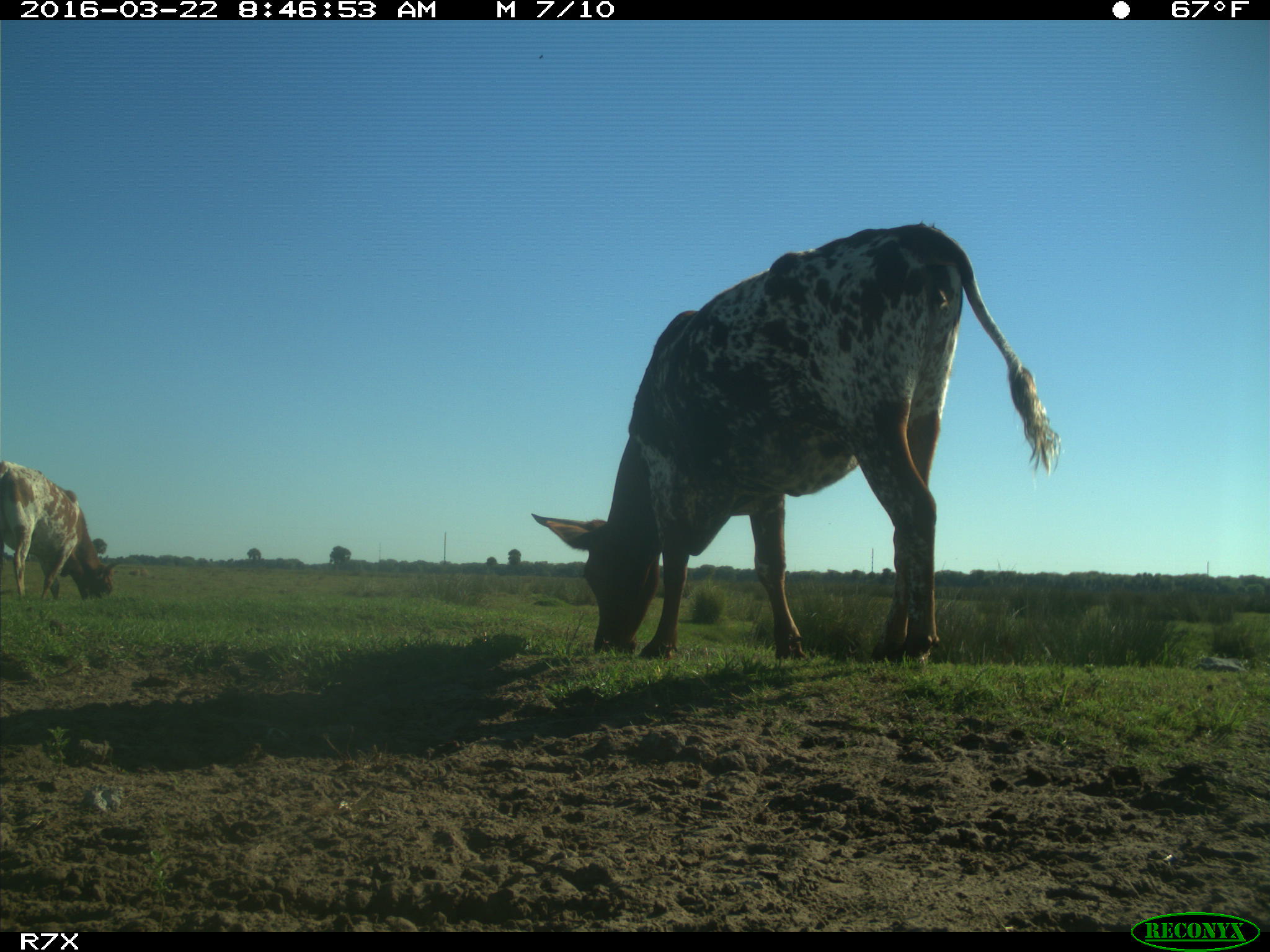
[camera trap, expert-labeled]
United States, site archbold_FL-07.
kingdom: Animalia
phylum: Chordata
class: Mammalia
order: Artiodactyla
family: Bovidae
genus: Bos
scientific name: Bos taurus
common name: domestic cow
Bos taurus (domestic cow).